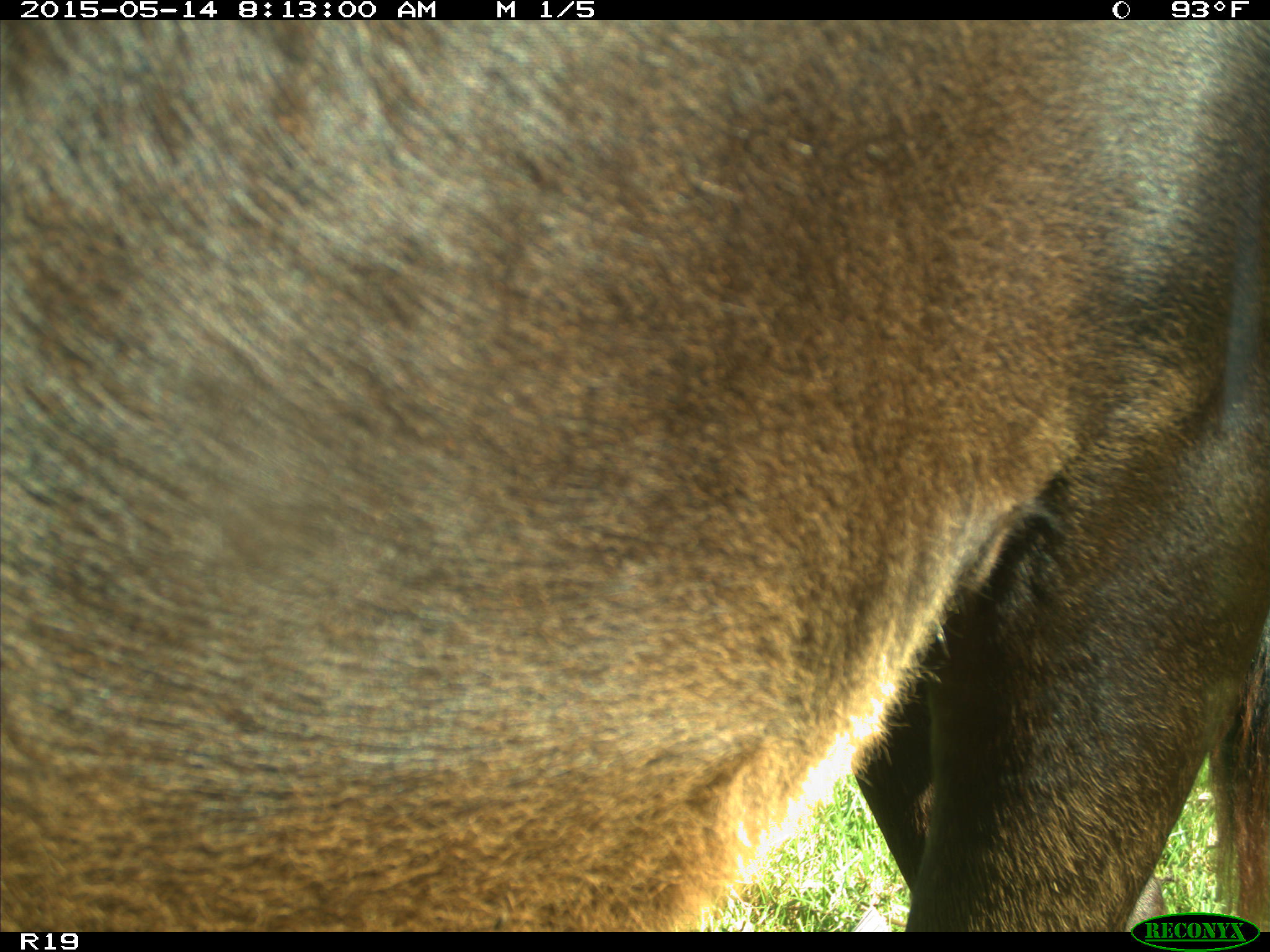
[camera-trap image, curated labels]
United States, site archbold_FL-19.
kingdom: Animalia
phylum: Chordata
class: Mammalia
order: Artiodactyla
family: Bovidae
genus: Bos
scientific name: Bos taurus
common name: domestic cow